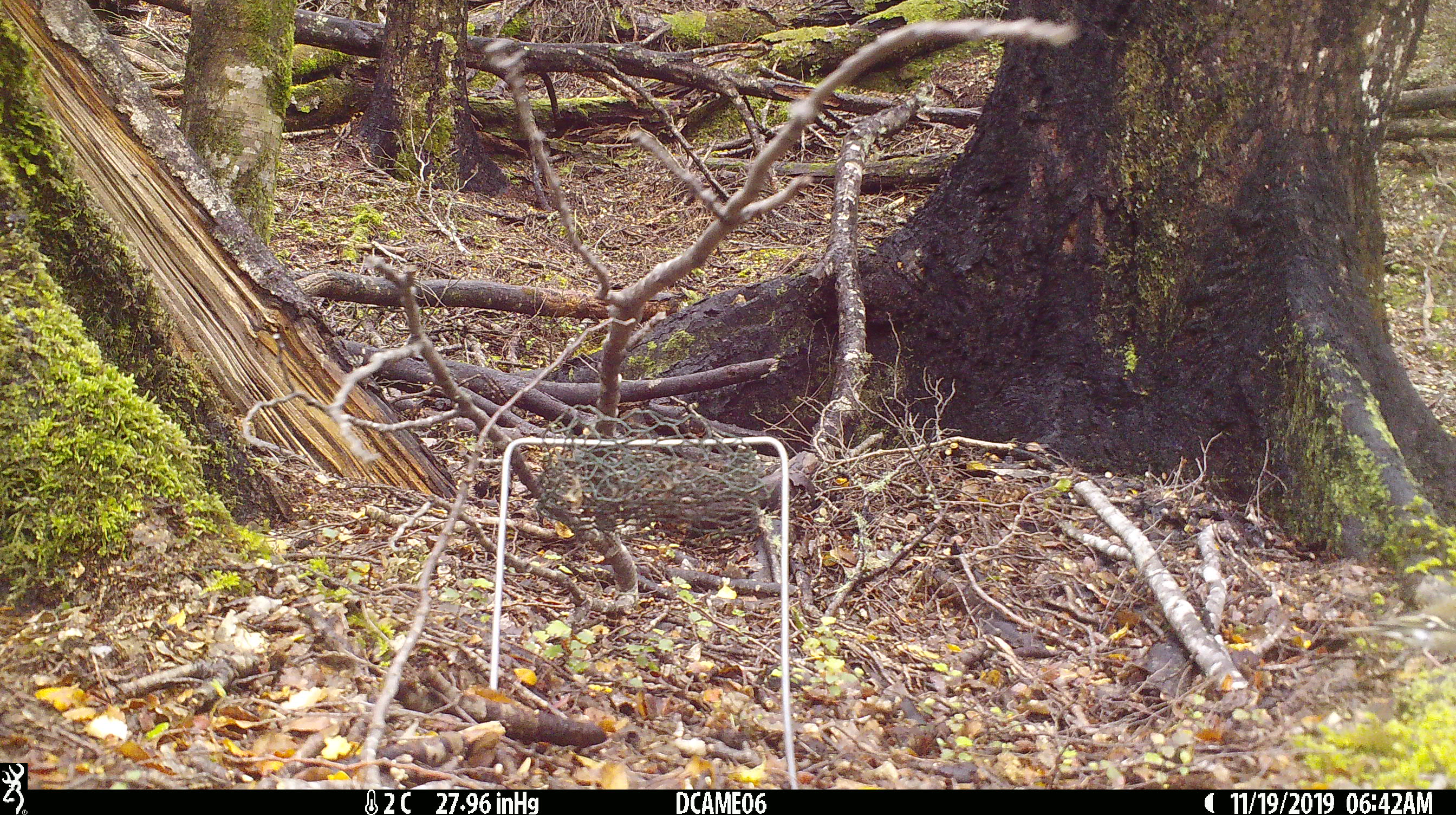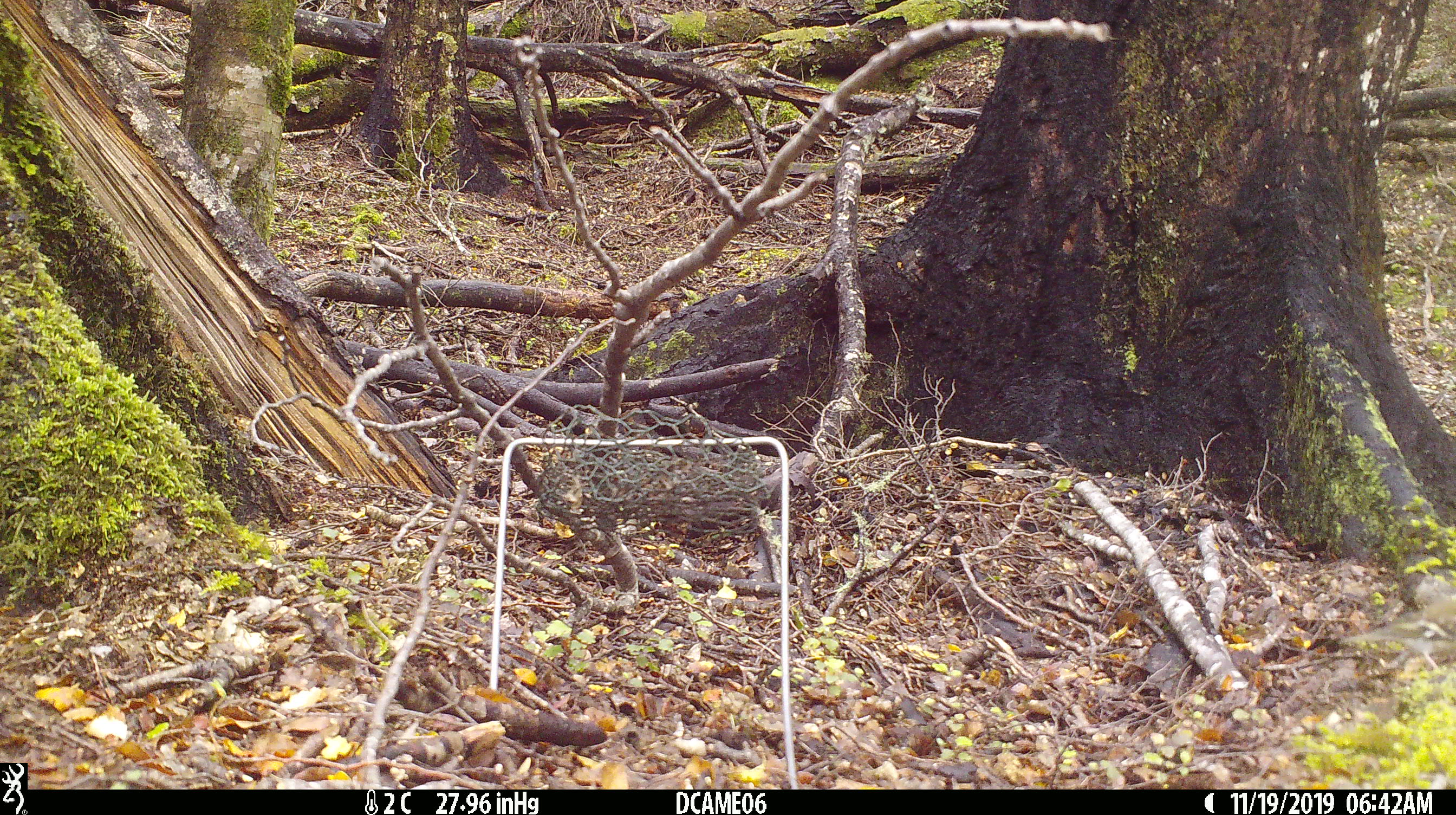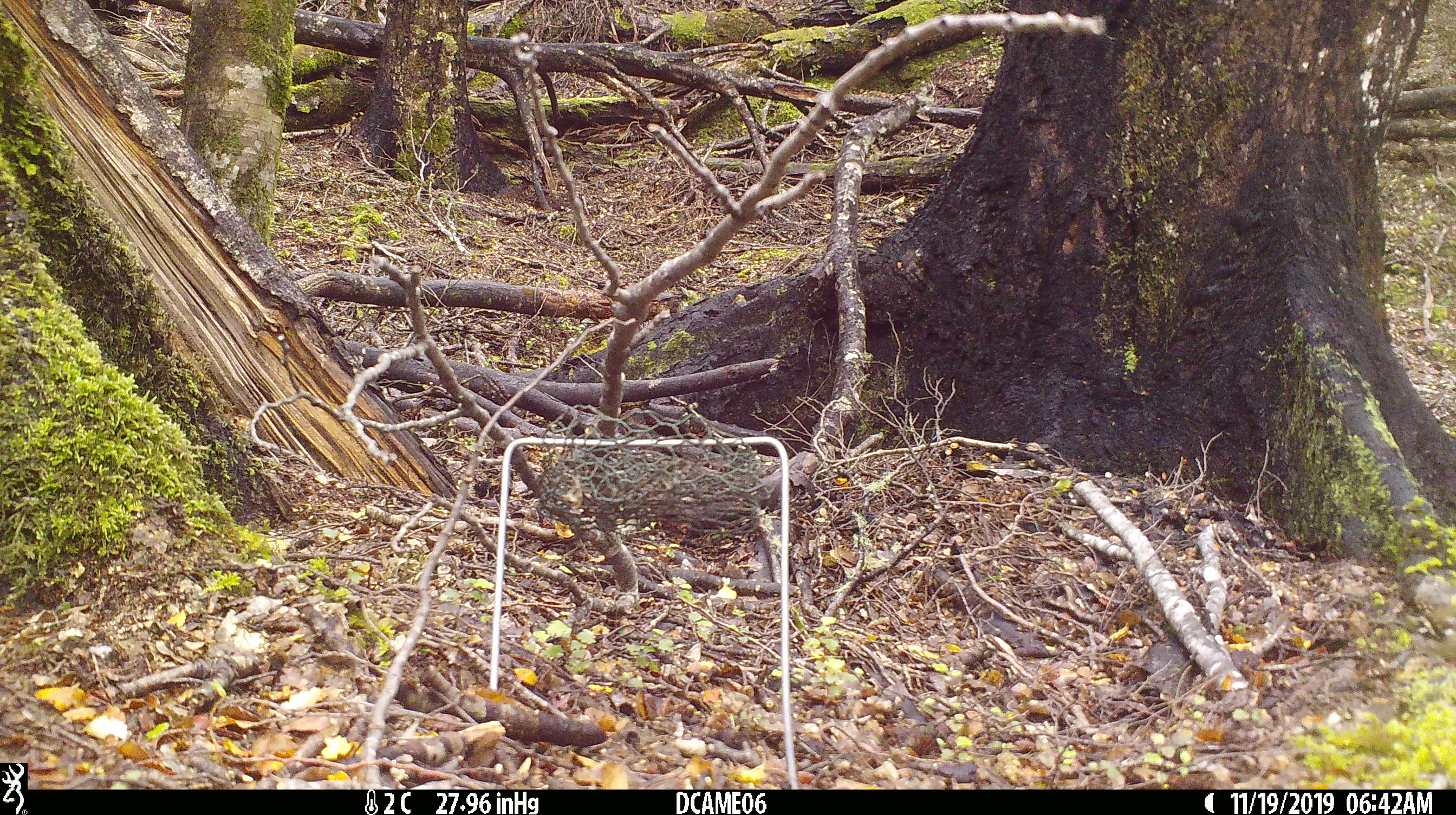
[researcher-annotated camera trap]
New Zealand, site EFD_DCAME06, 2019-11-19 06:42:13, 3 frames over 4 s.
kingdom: Animalia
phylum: Chordata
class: Aves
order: Passeriformes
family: Fringillidae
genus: Fringilla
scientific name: Fringilla coelebs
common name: common chaffinch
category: chaffinch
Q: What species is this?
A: Chaffinch (common chaffinch) (Fringilla coelebs).